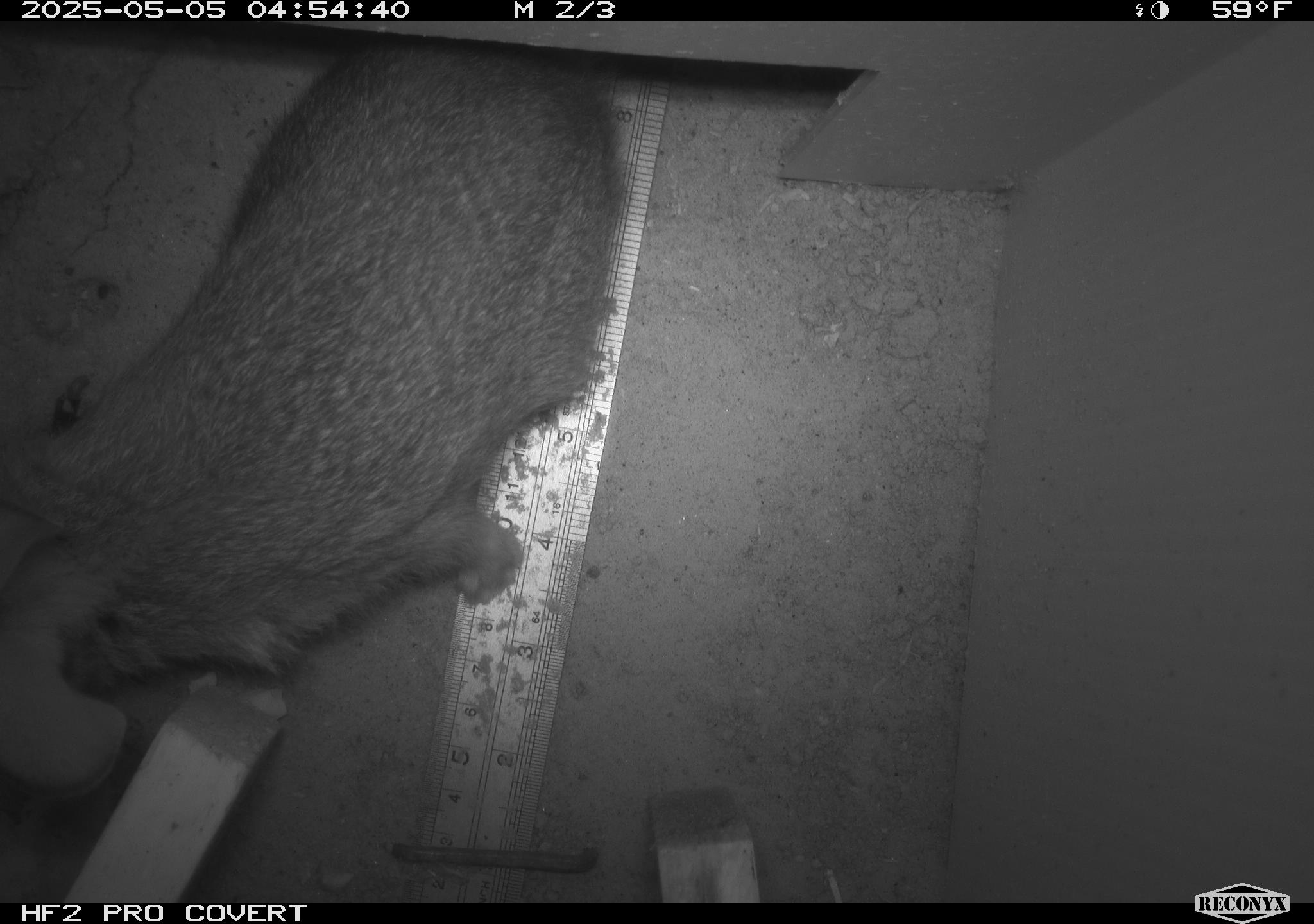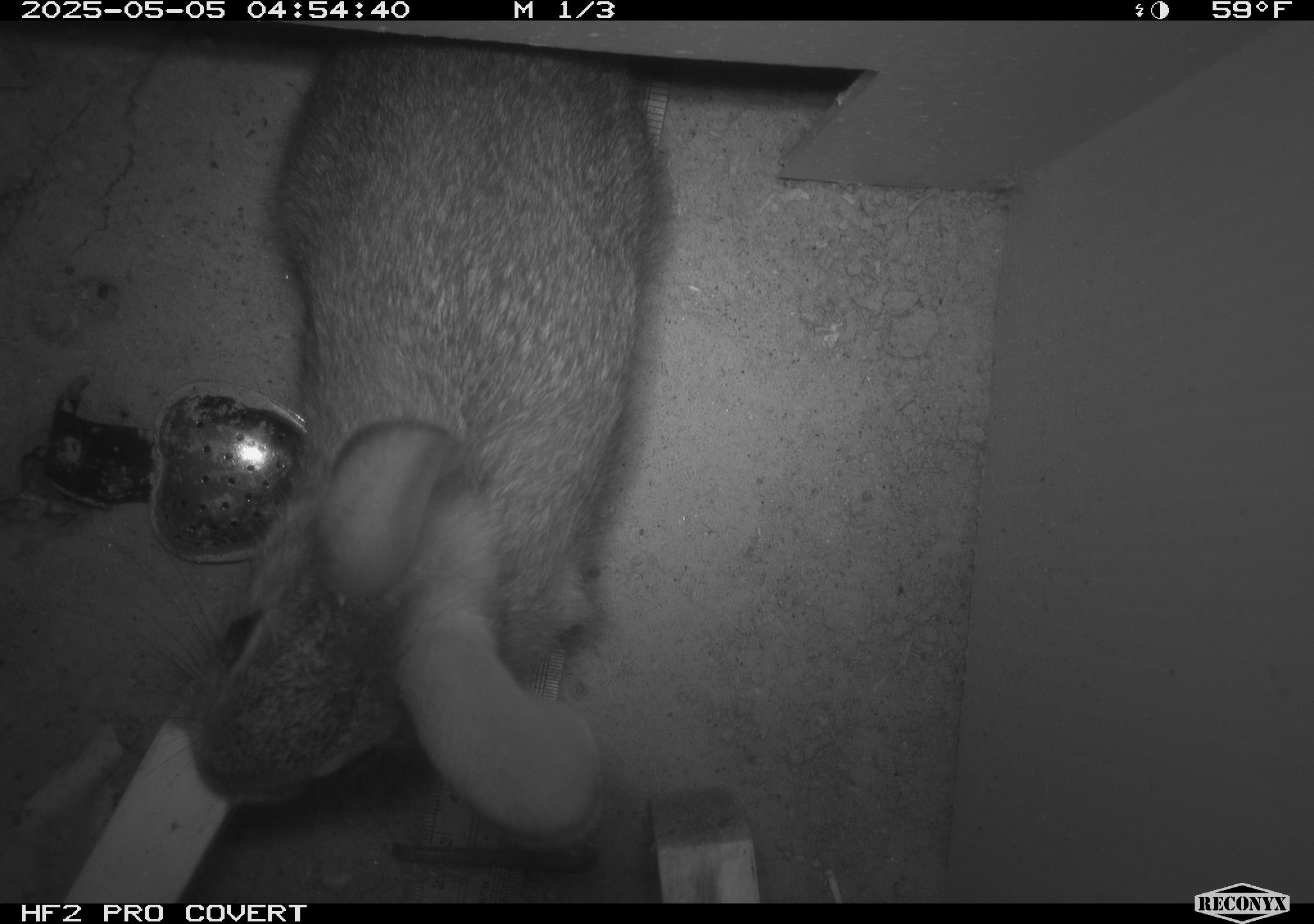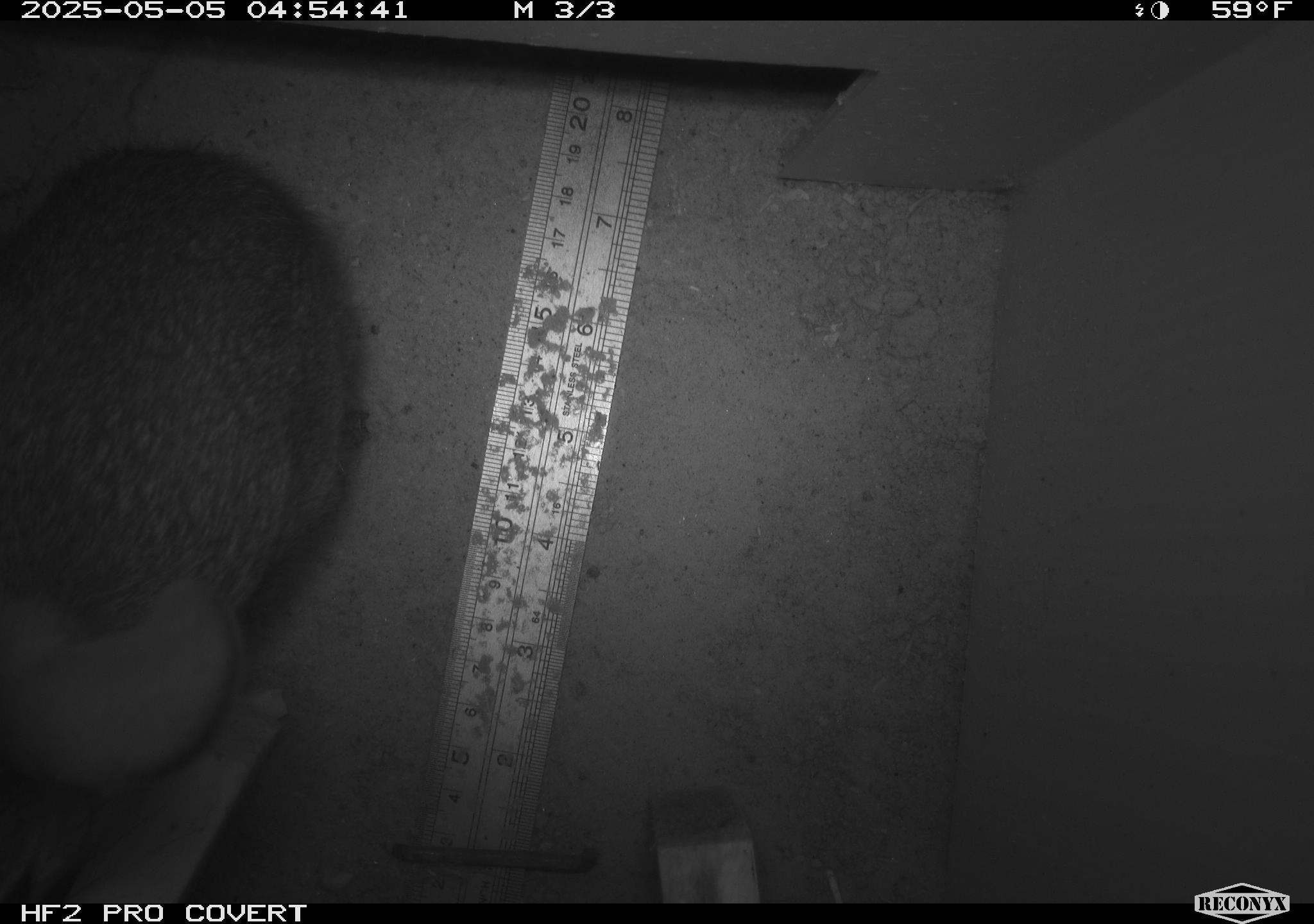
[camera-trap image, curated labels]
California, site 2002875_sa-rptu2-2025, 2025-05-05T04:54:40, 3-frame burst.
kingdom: Animalia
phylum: Chordata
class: Mammalia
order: Lagomorpha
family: Leporidae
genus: Sylvilagus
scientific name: Sylvilagus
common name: cottontail rabbits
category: sylvilagus species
Sylvilagus species (cottontail rabbits) (Sylvilagus).